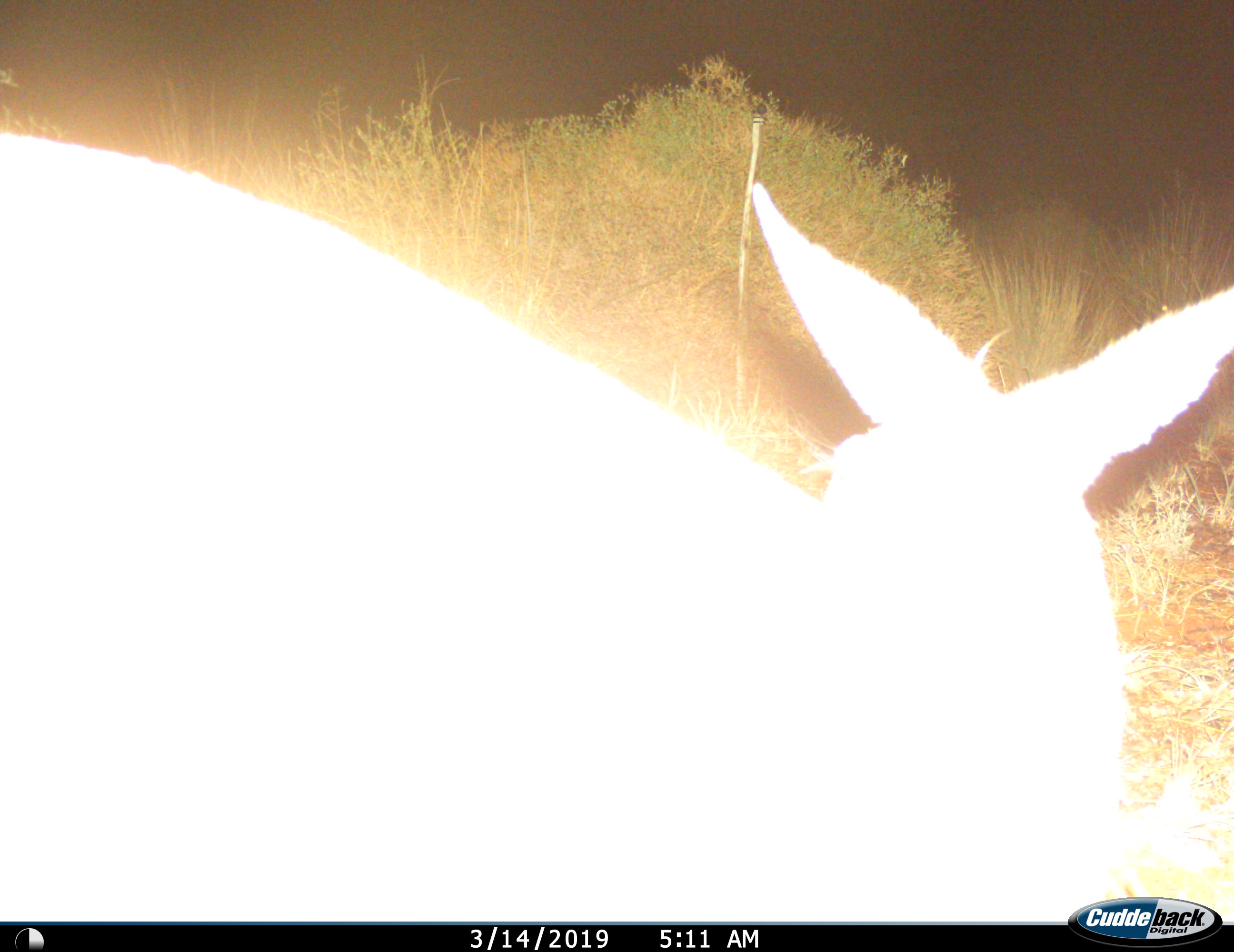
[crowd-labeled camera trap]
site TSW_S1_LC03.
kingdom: Animalia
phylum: Chordata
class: Mammalia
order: Artiodactyla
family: Bovidae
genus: Sylvicapra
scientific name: Sylvicapra grimmia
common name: common duiker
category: duikercommongrey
Duikercommongrey (common duiker) (Sylvicapra grimmia), count 1. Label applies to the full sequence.